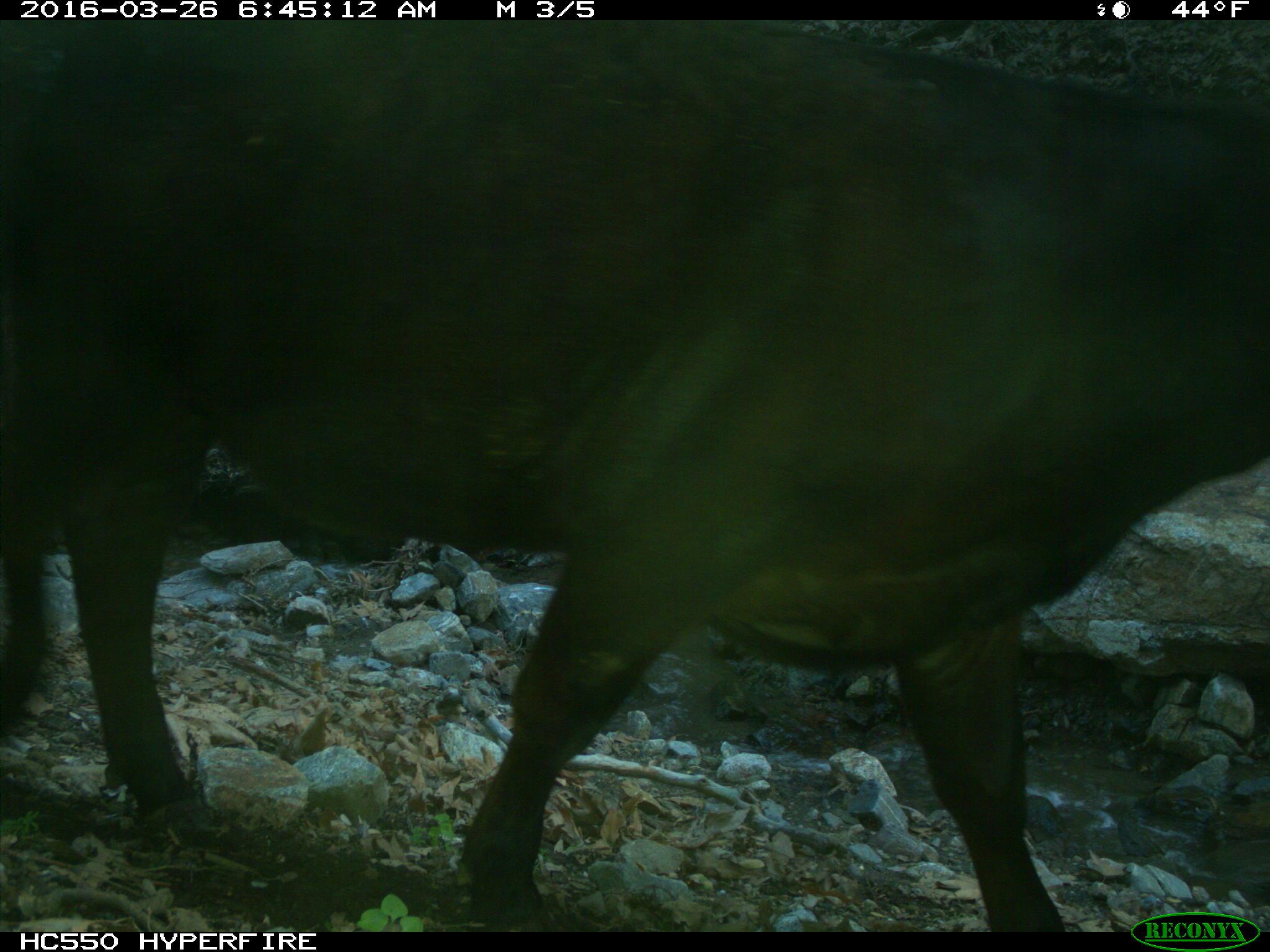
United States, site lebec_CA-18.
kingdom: Animalia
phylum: Chordata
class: Mammalia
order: Artiodactyla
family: Bovidae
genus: Bos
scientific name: Bos taurus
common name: domestic cow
Bos taurus (domestic cow).